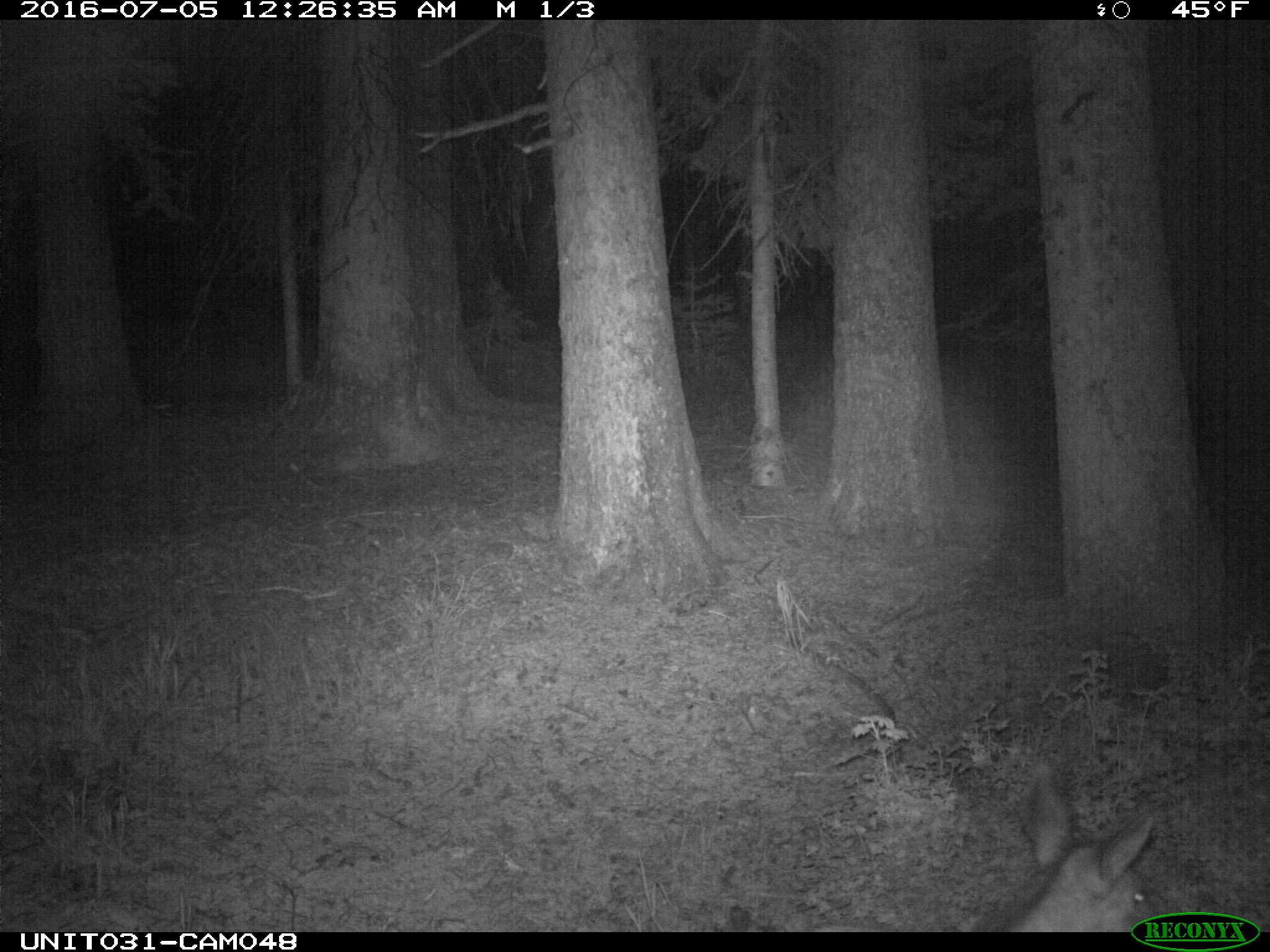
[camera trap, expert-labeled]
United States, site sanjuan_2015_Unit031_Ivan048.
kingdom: Animalia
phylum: Chordata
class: Mammalia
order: Artiodactyla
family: Cervidae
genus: Odocoileus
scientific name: Odocoileus hemionus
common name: mule deer